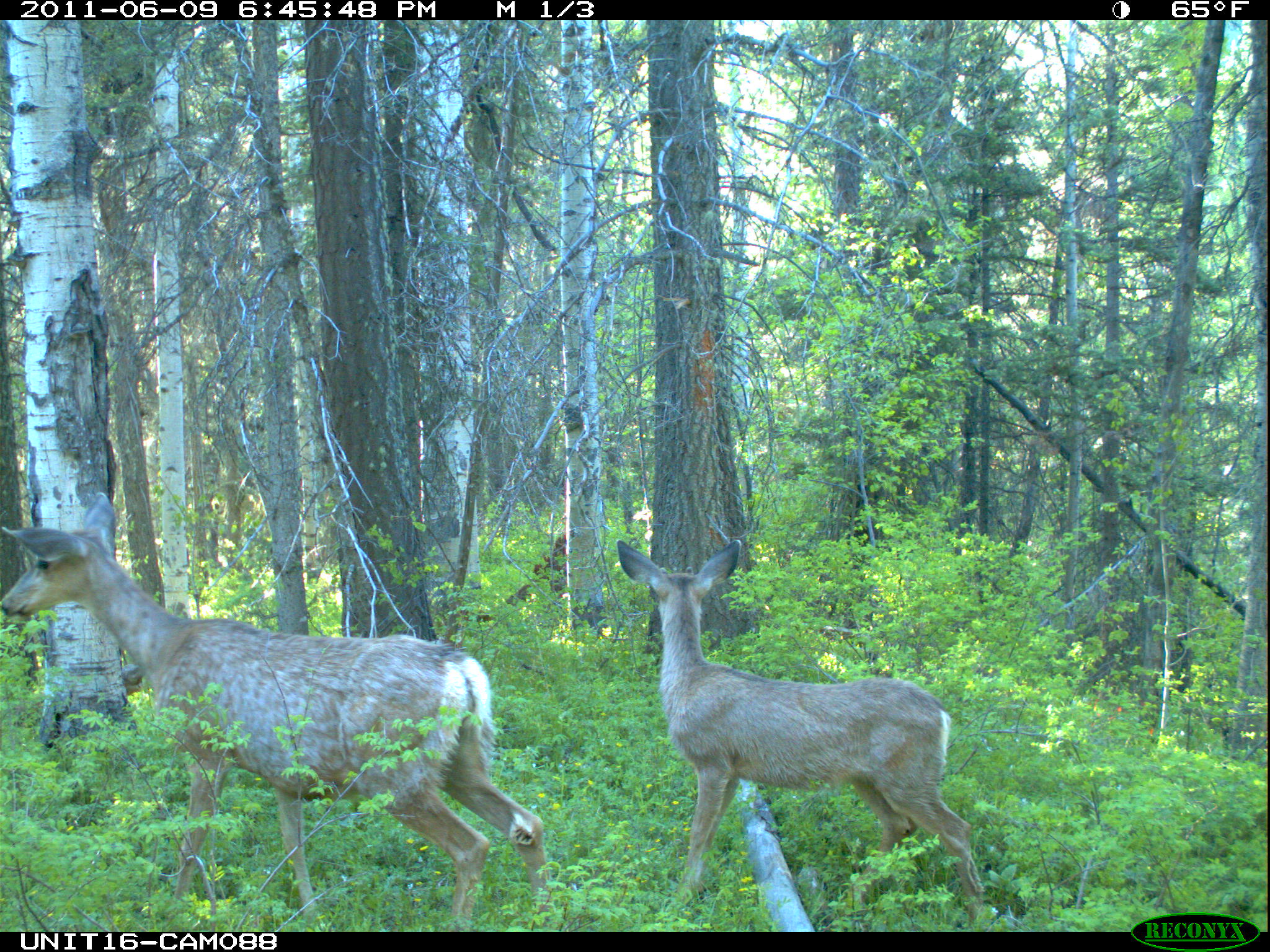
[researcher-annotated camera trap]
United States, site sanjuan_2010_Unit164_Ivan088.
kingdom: Animalia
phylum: Chordata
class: Mammalia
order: Artiodactyla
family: Cervidae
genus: Odocoileus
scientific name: Odocoileus hemionus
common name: mule deer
Odocoileus hemionus (mule deer).